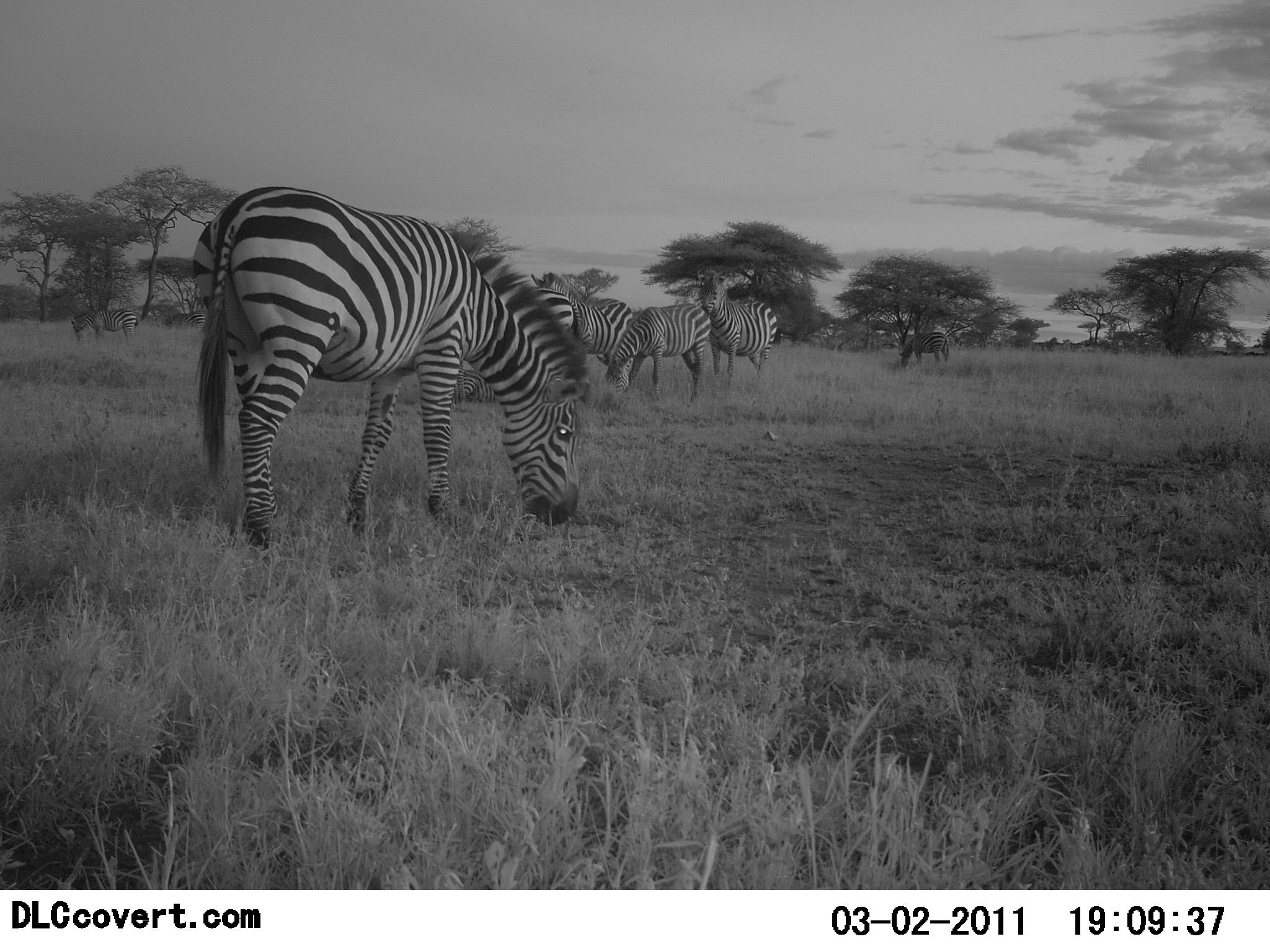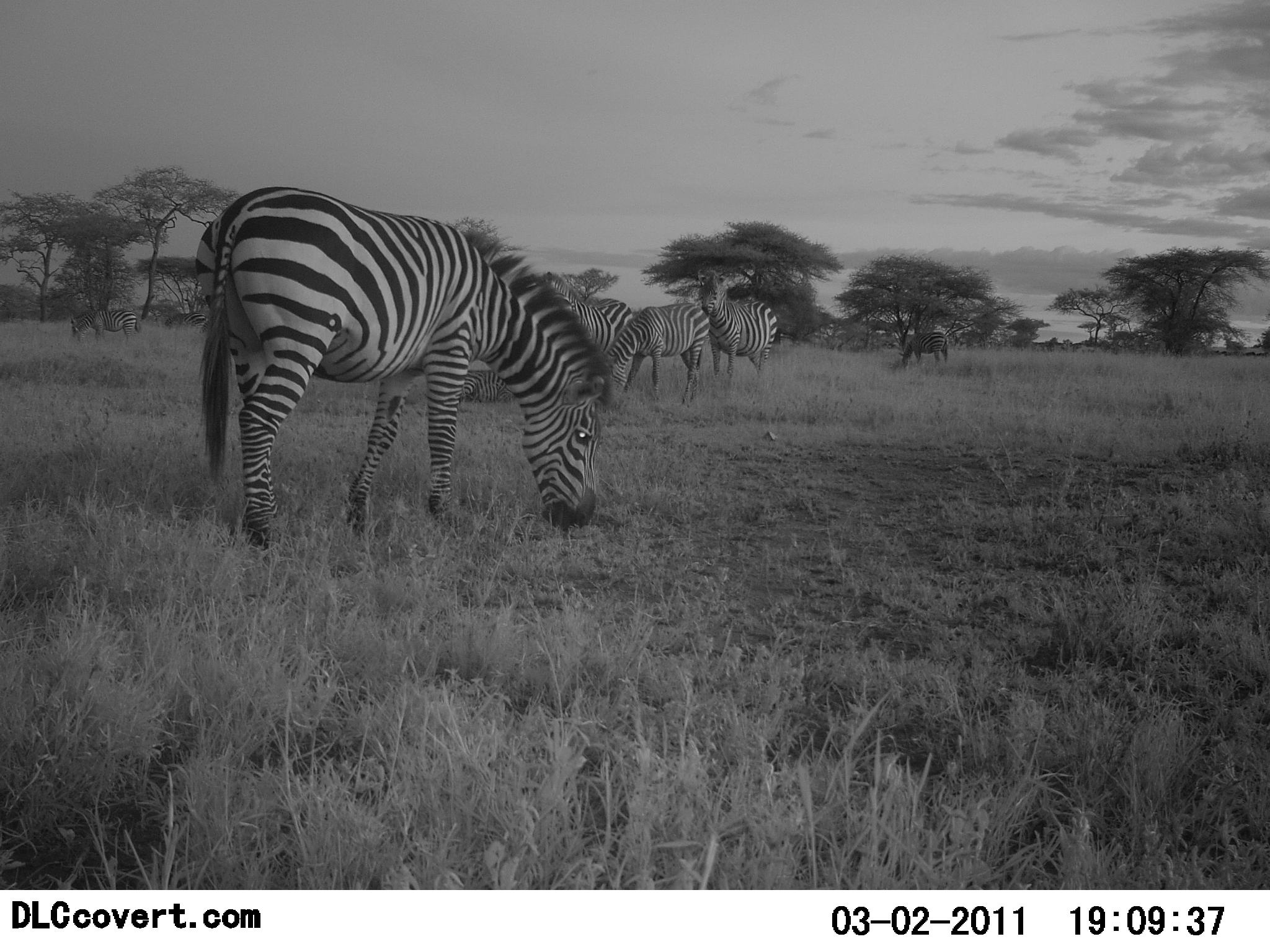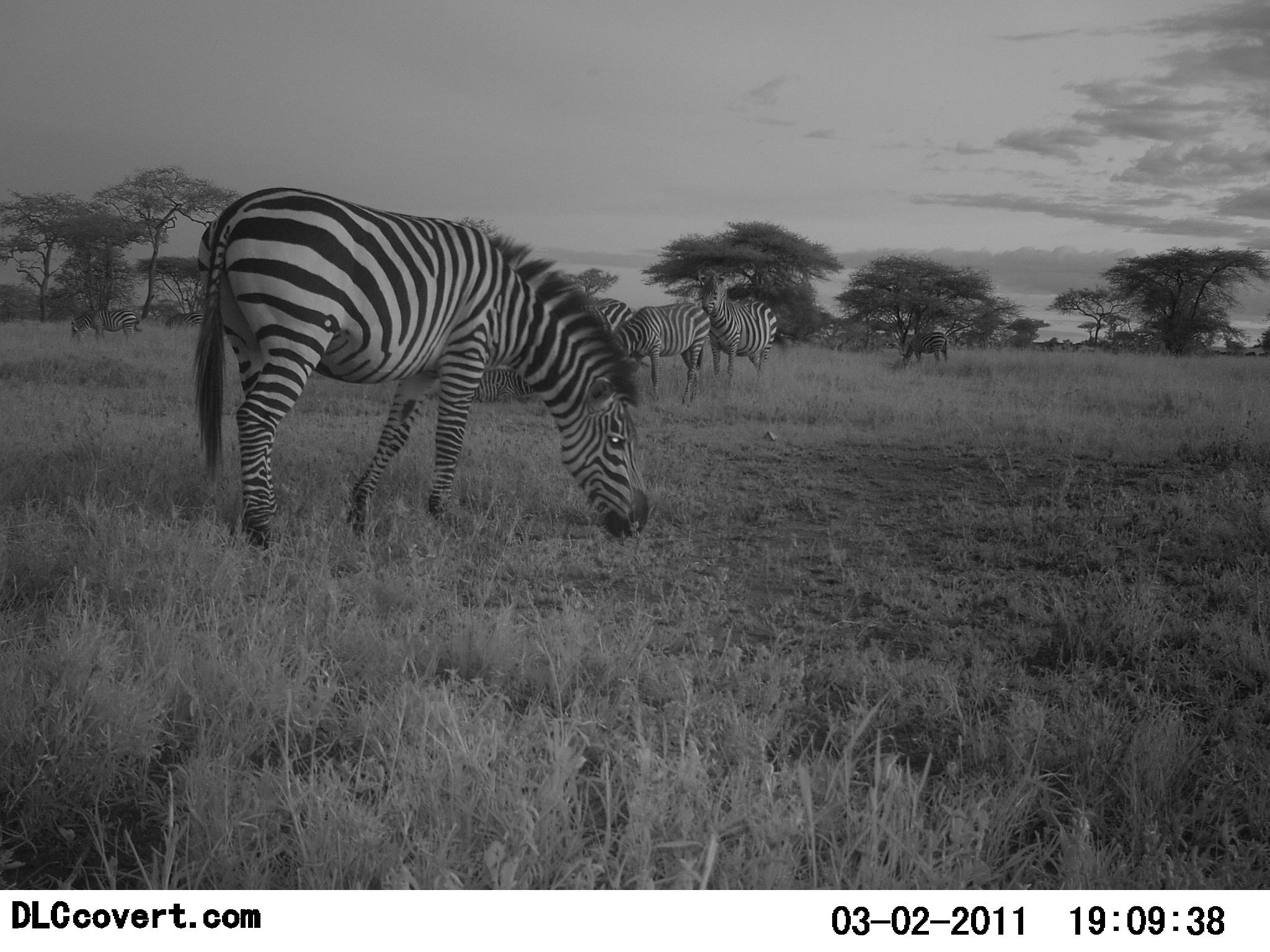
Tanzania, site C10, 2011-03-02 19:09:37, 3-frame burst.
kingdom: Animalia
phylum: Chordata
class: Mammalia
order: Perissodactyla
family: Equidae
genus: Equus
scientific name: Equus quagga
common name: plains zebra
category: zebra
Zebra (plains zebra) (Equus quagga), count 6. Behavior (volunteer vote fractions): standing 38%, resting 0%, moving 8%, interacting 0%. Young present (vote fraction): 0%. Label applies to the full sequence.